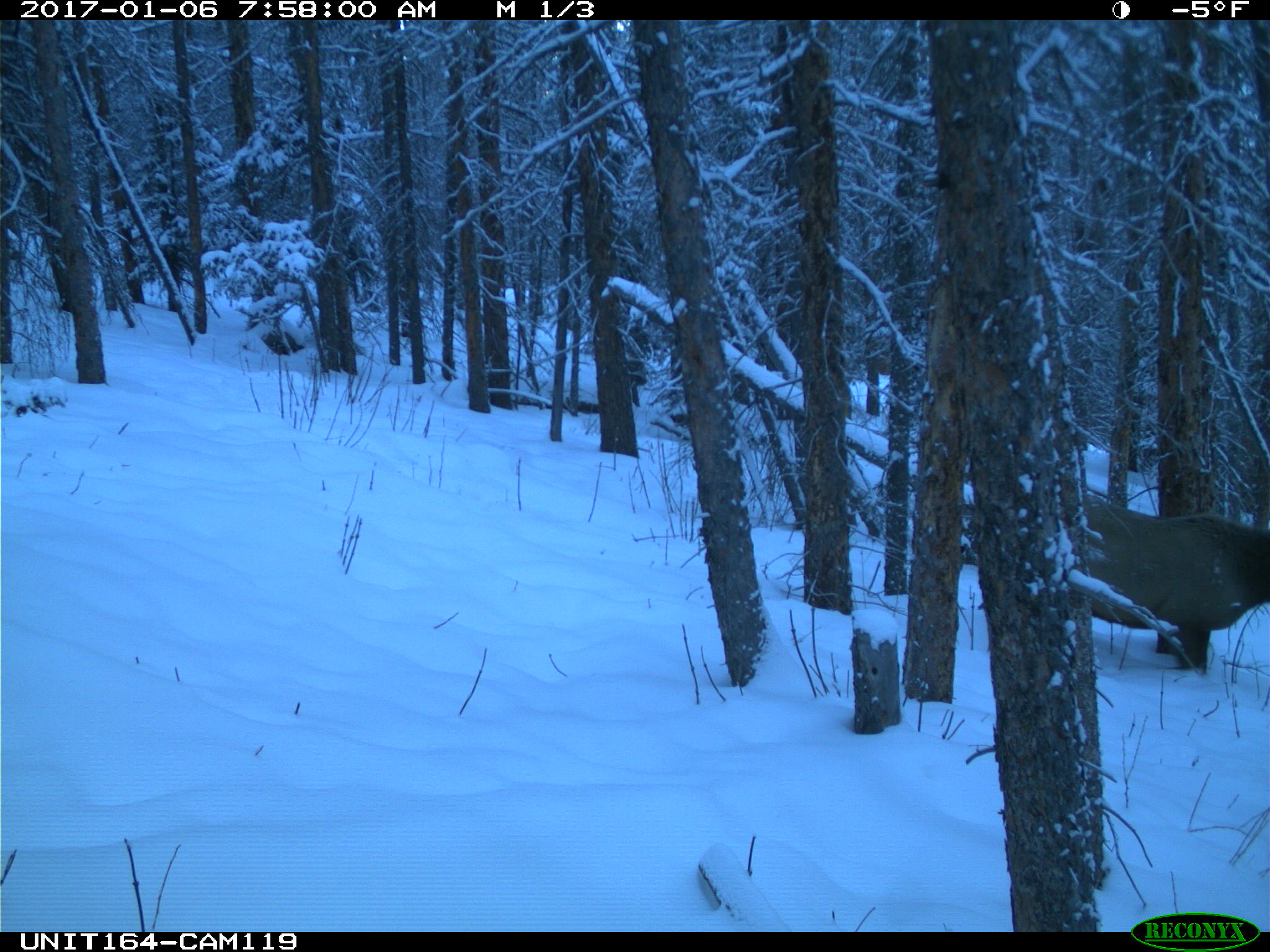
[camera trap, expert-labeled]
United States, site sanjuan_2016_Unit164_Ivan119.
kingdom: Animalia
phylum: Chordata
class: Mammalia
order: Artiodactyla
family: Cervidae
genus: Cervus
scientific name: Cervus elaphus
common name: red deer